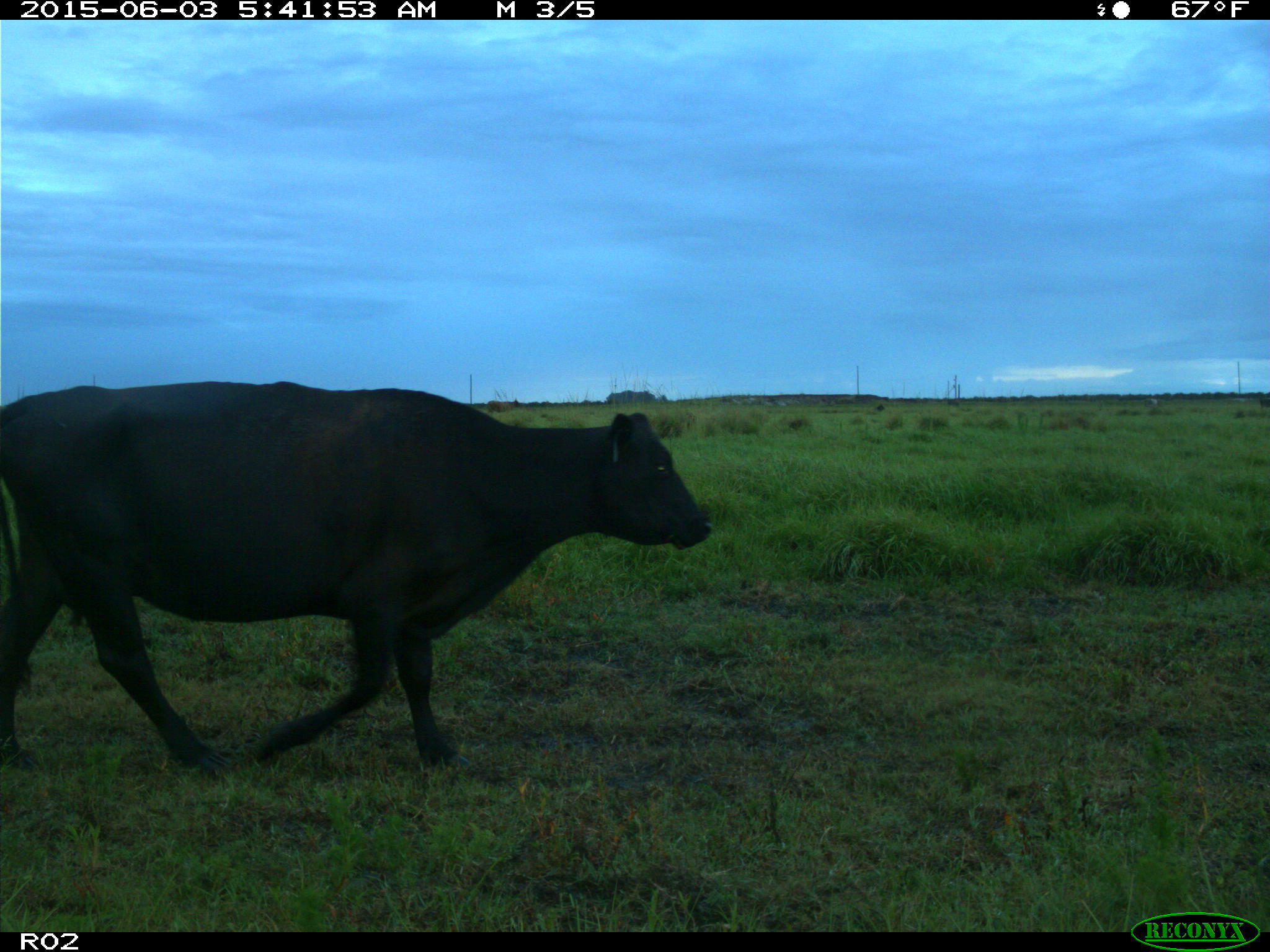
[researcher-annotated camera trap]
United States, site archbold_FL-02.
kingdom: Animalia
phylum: Chordata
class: Mammalia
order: Artiodactyla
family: Bovidae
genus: Bos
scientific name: Bos taurus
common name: domestic cow